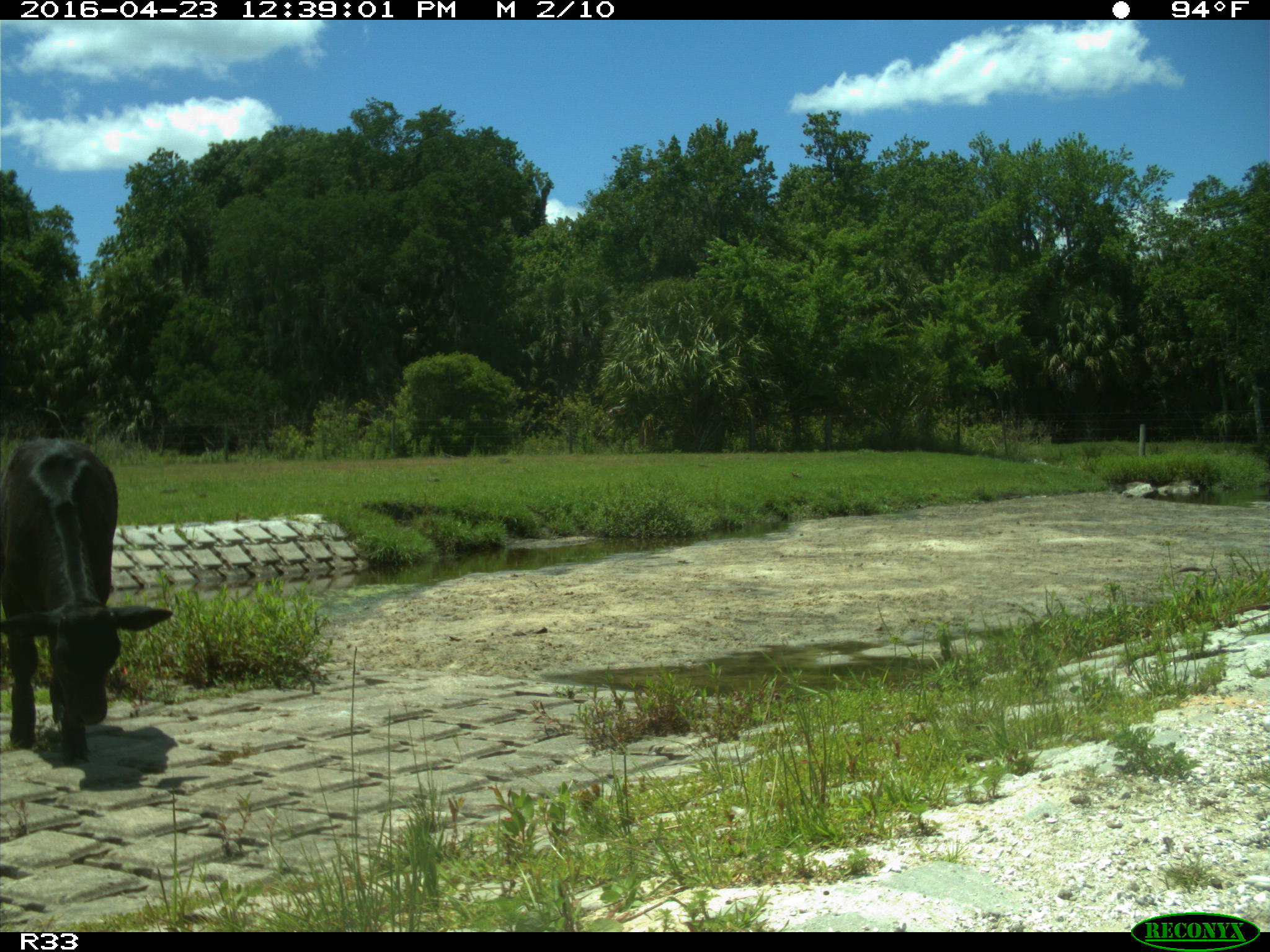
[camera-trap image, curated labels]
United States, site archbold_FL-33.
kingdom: Animalia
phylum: Chordata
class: Mammalia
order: Artiodactyla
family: Bovidae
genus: Bos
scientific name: Bos taurus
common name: domestic cow